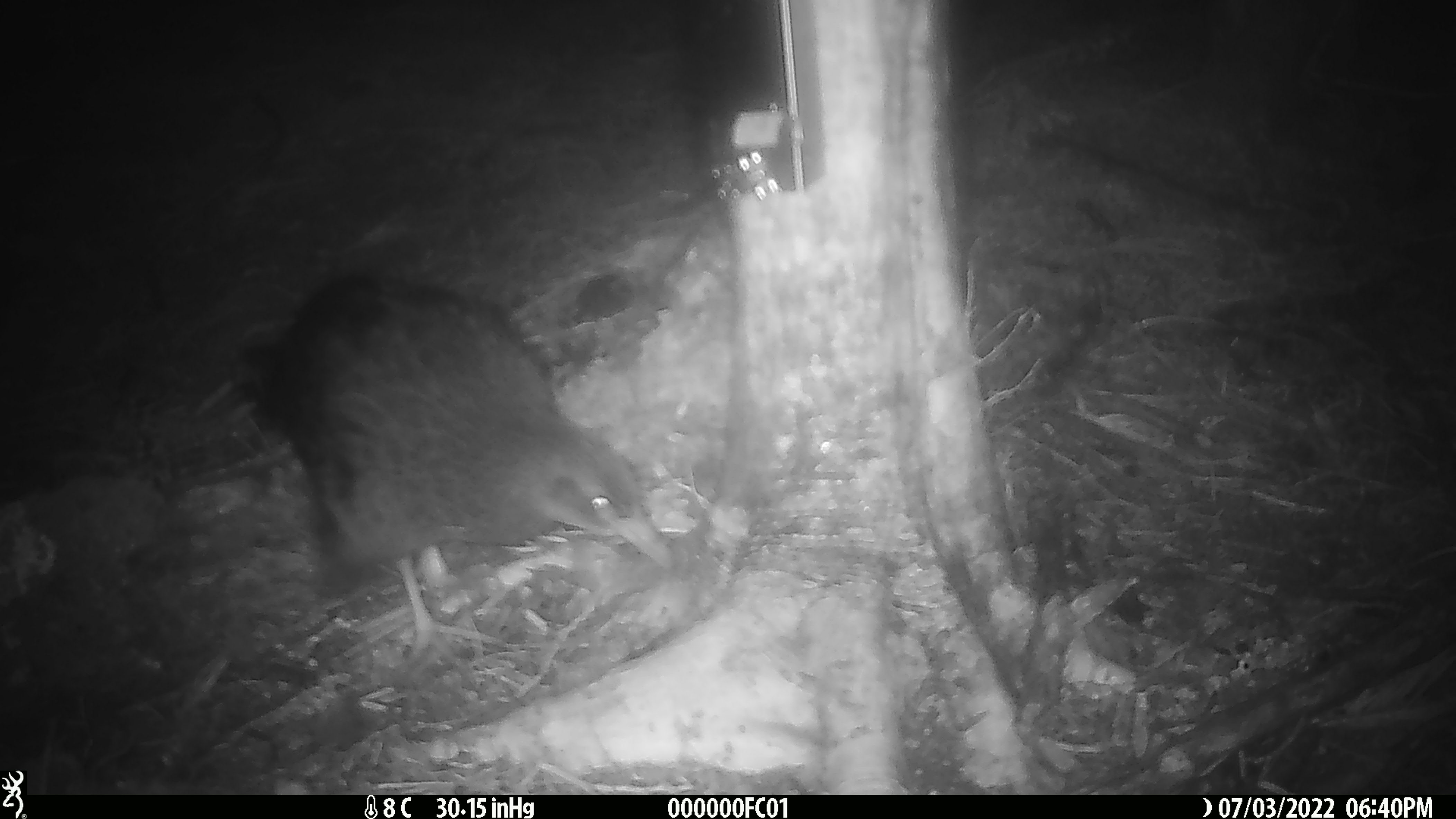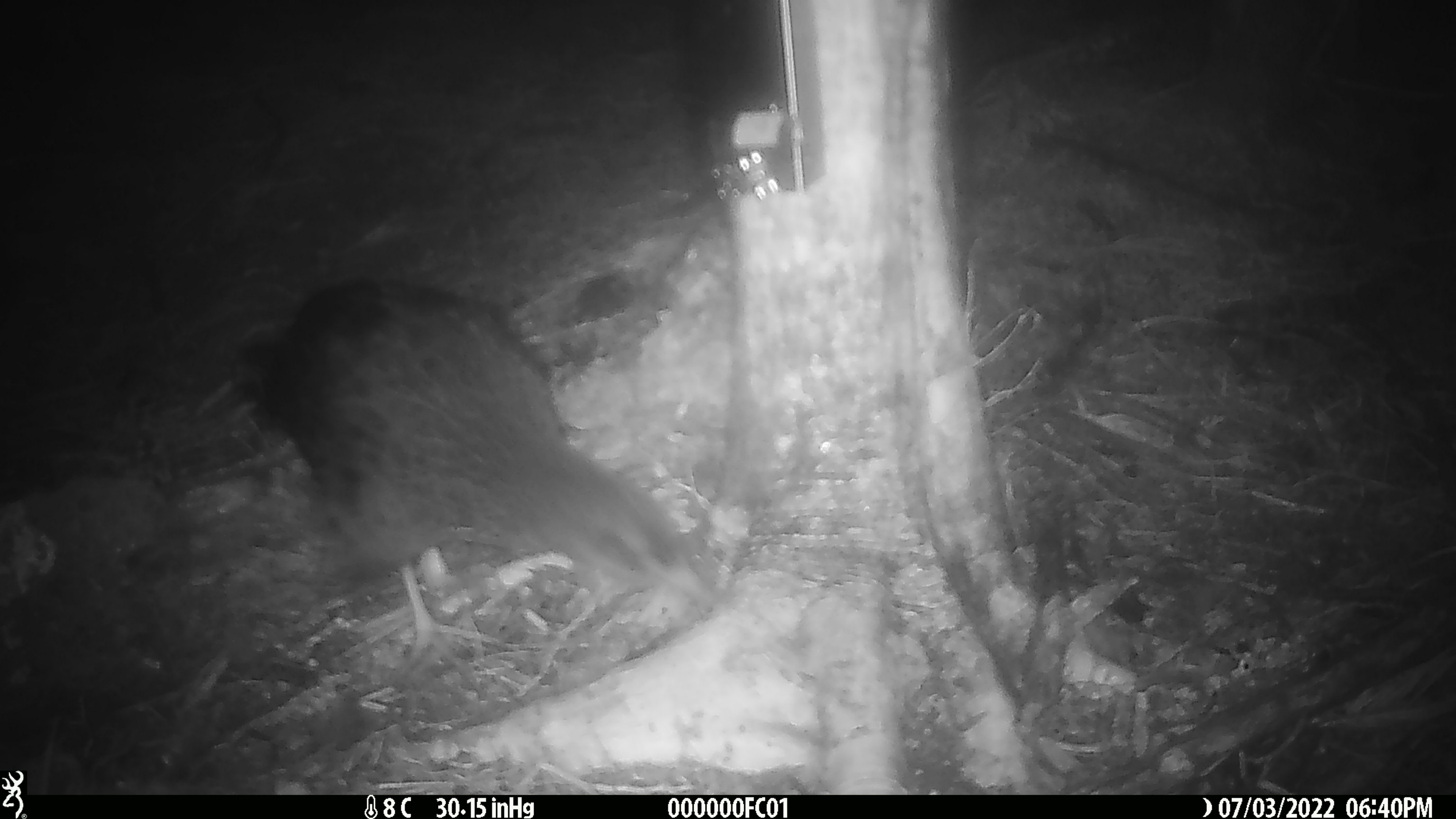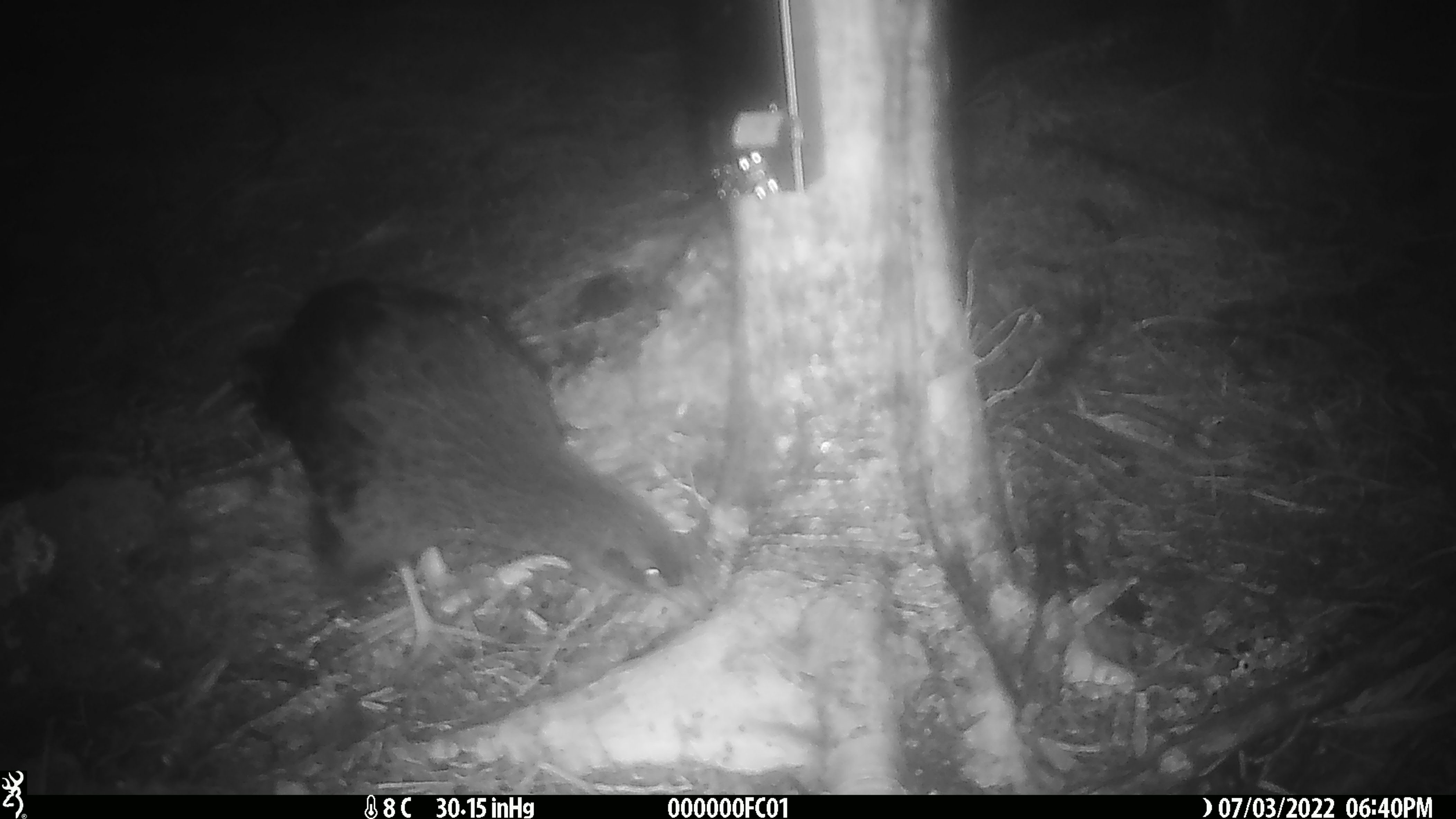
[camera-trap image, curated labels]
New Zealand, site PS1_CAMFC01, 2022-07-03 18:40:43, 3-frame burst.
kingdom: Animalia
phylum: Chordata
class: Aves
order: Gruiformes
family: Rallidae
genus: Gallirallus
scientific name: Gallirallus australis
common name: weka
Weka (Gallirallus australis).